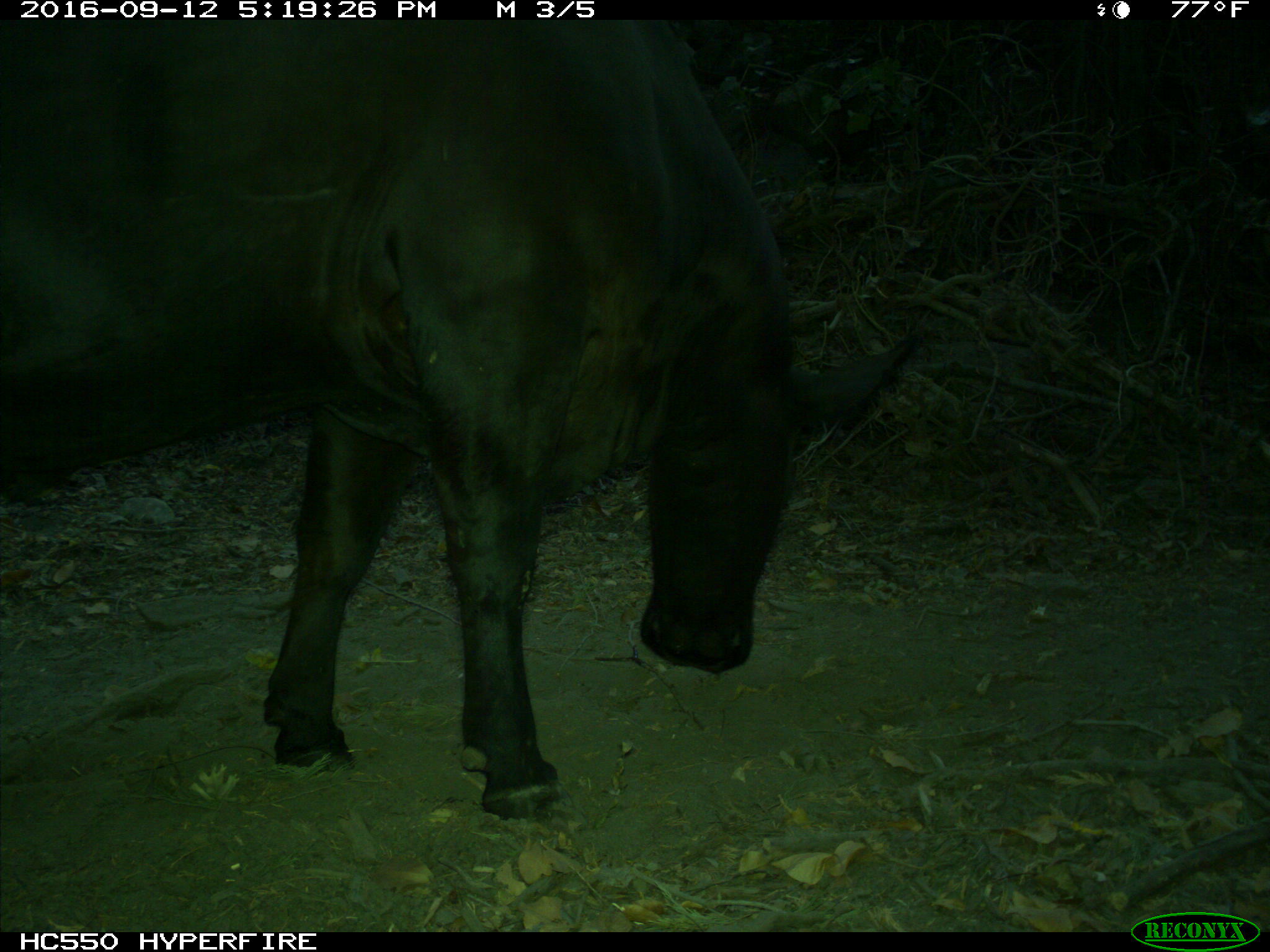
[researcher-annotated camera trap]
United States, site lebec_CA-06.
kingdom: Animalia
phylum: Chordata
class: Mammalia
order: Artiodactyla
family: Bovidae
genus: Bos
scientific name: Bos taurus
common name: domestic cow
Bos taurus (domestic cow).